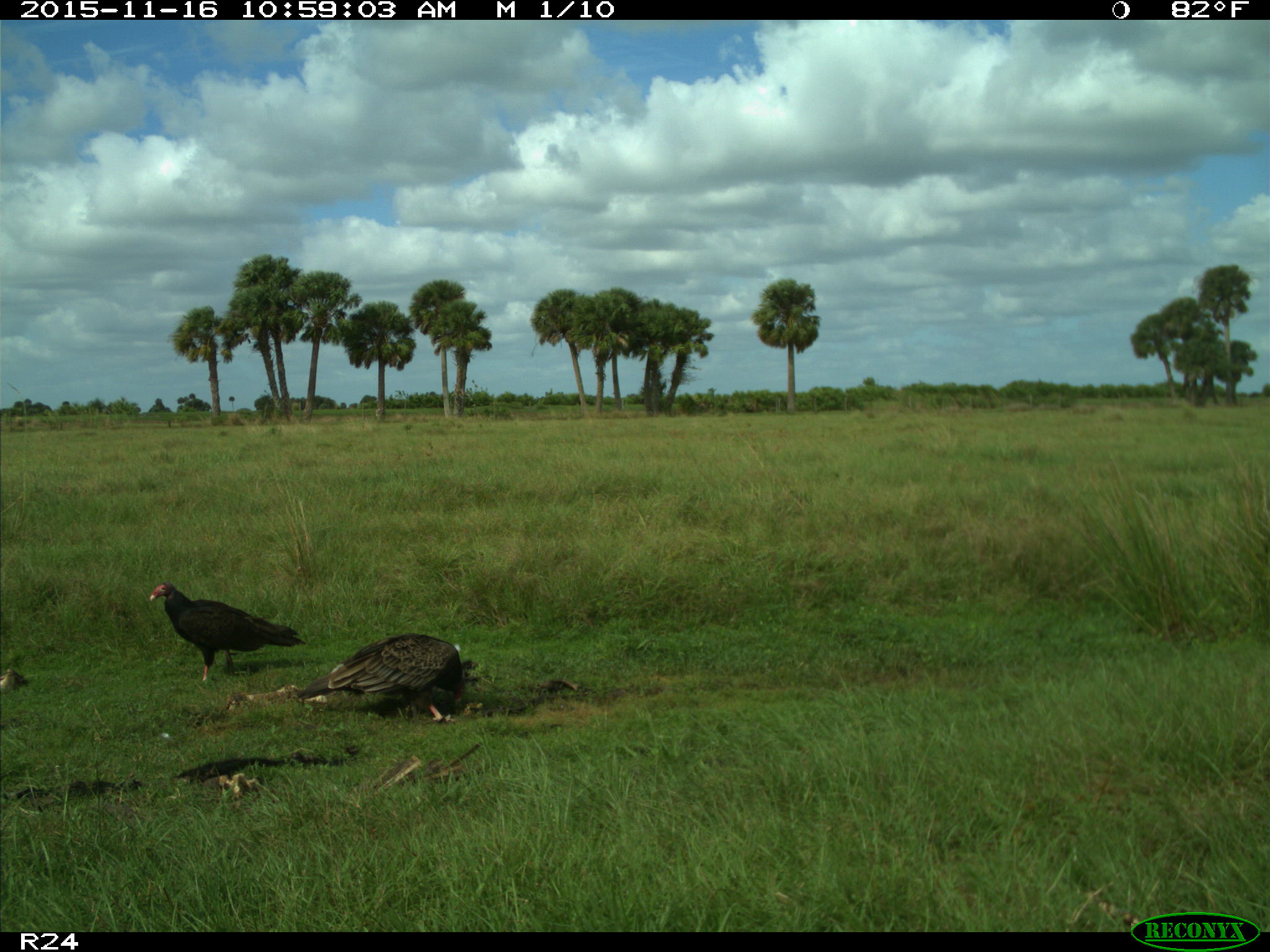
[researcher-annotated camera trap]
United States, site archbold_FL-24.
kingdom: Animalia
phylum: Chordata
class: Aves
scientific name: Aves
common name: birds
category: unidentified bird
Unidentified bird (birds) (Aves).